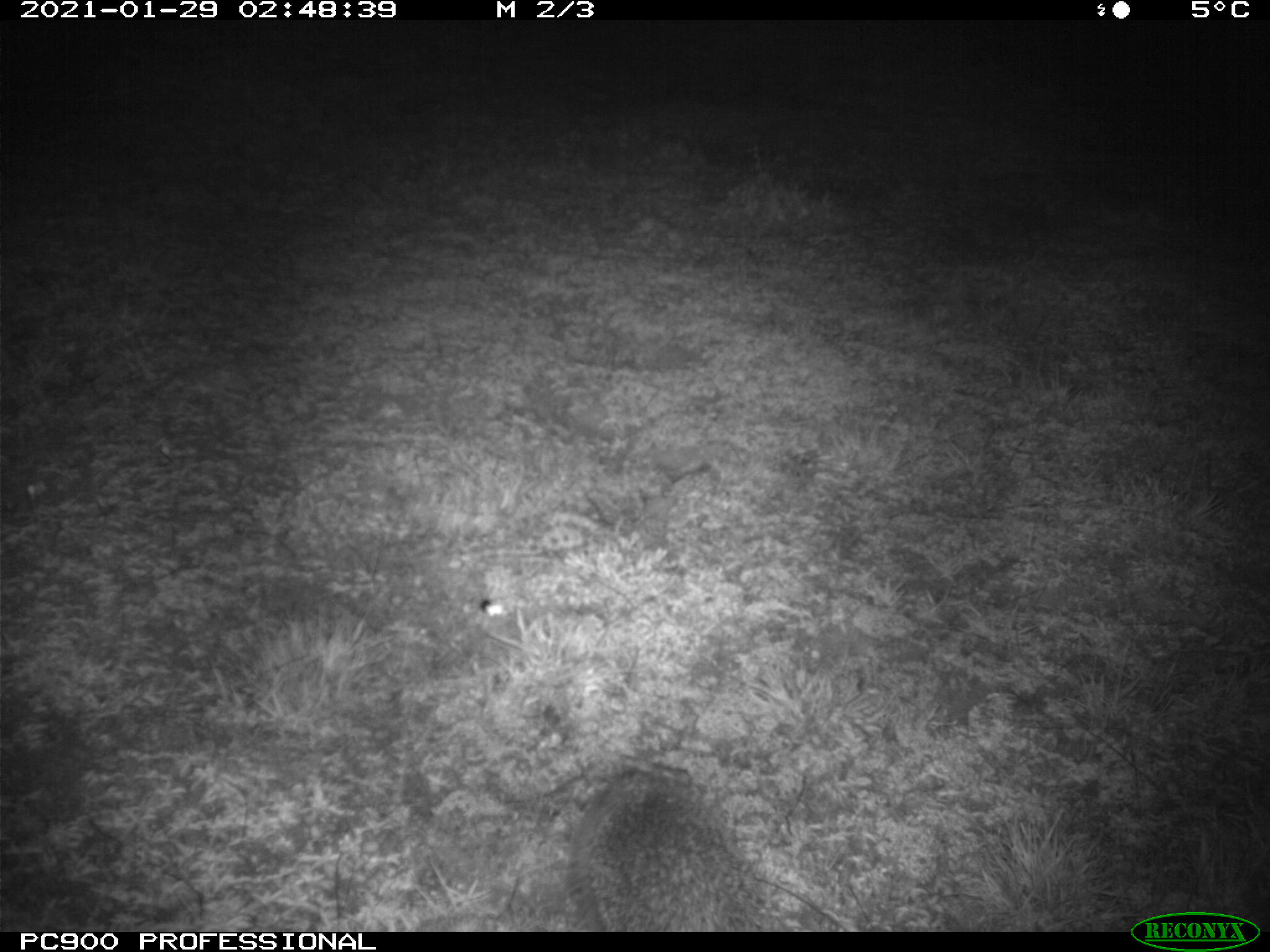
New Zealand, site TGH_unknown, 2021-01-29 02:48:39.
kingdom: Animalia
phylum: Chordata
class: Mammalia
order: Eulipotyphla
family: Erinaceidae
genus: Erinaceus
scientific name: Erinaceus europaeus europaeus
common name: european hedgehog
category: hedgehog